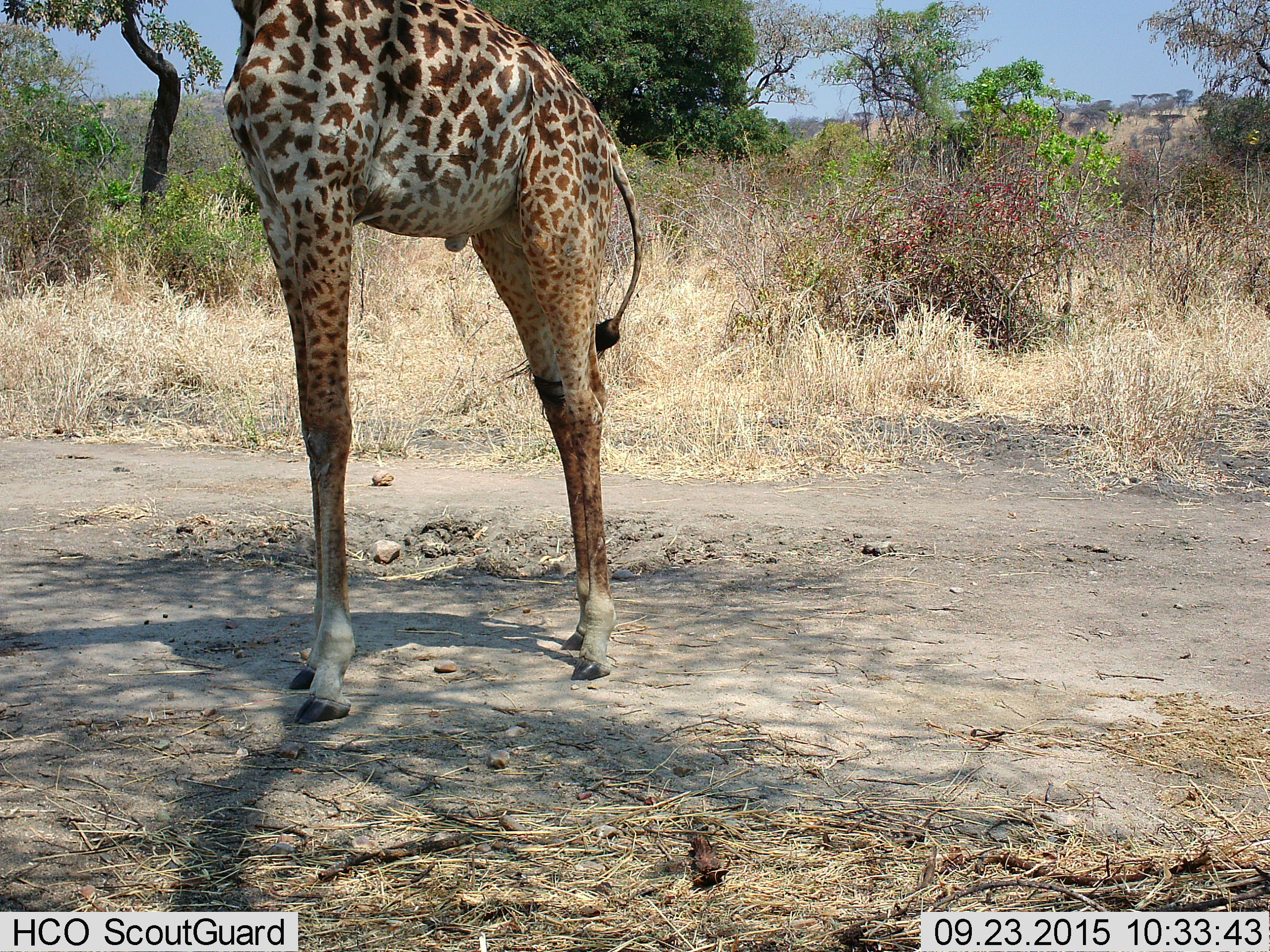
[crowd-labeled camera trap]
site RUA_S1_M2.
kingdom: Animalia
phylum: Chordata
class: Mammalia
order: Artiodactyla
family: Giraffidae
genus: Giraffa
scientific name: Giraffa camelopardalis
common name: giraffe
Giraffe (Giraffa camelopardalis), count 1. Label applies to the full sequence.